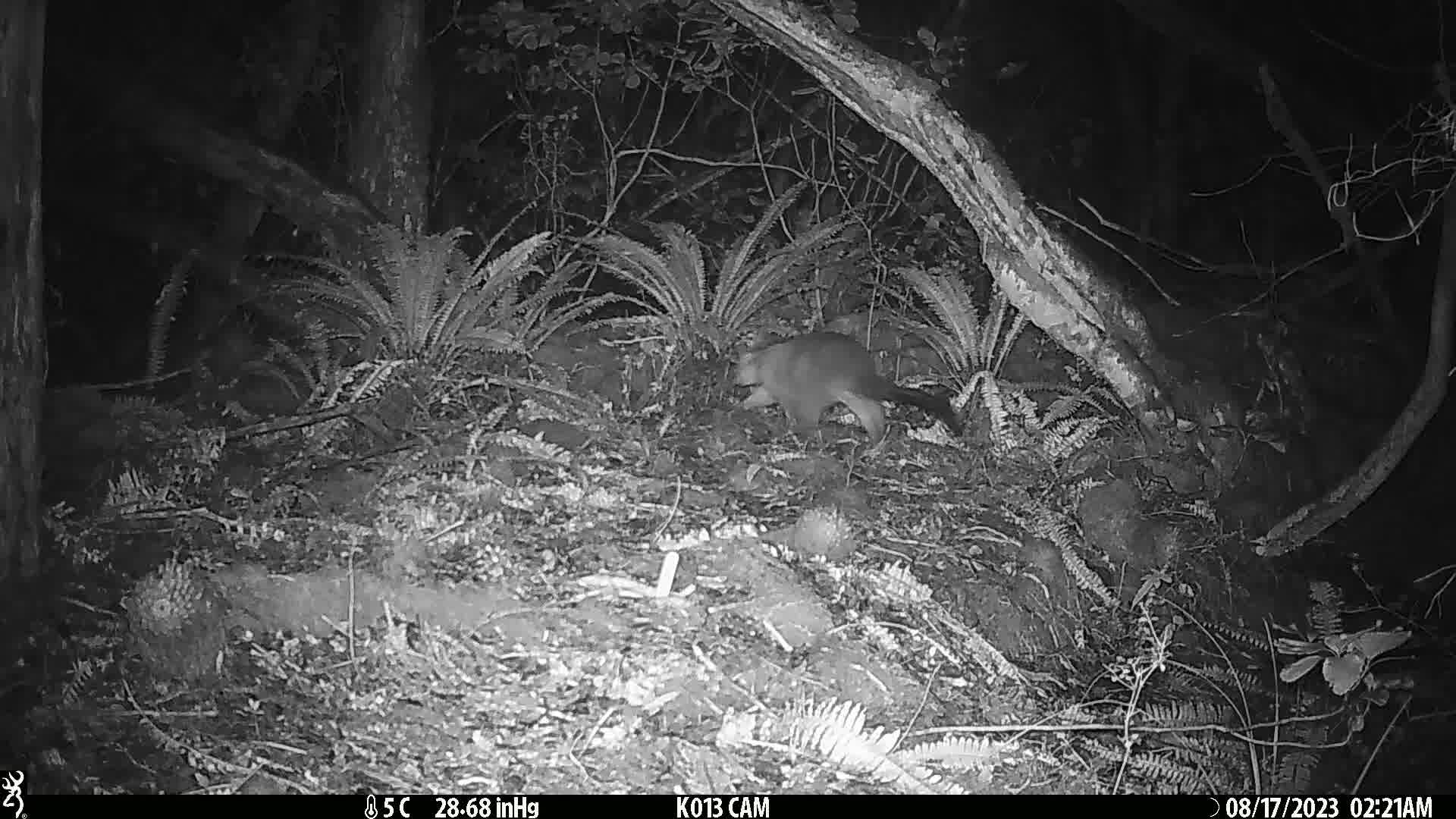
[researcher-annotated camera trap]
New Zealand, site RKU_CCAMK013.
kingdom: Animalia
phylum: Chordata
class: Mammalia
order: Diprotodontia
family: Phalangeridae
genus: Trichosurus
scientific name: Trichosurus vulpecula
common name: common brushtail possum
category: possum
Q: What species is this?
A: Possum (common brushtail possum) (Trichosurus vulpecula).